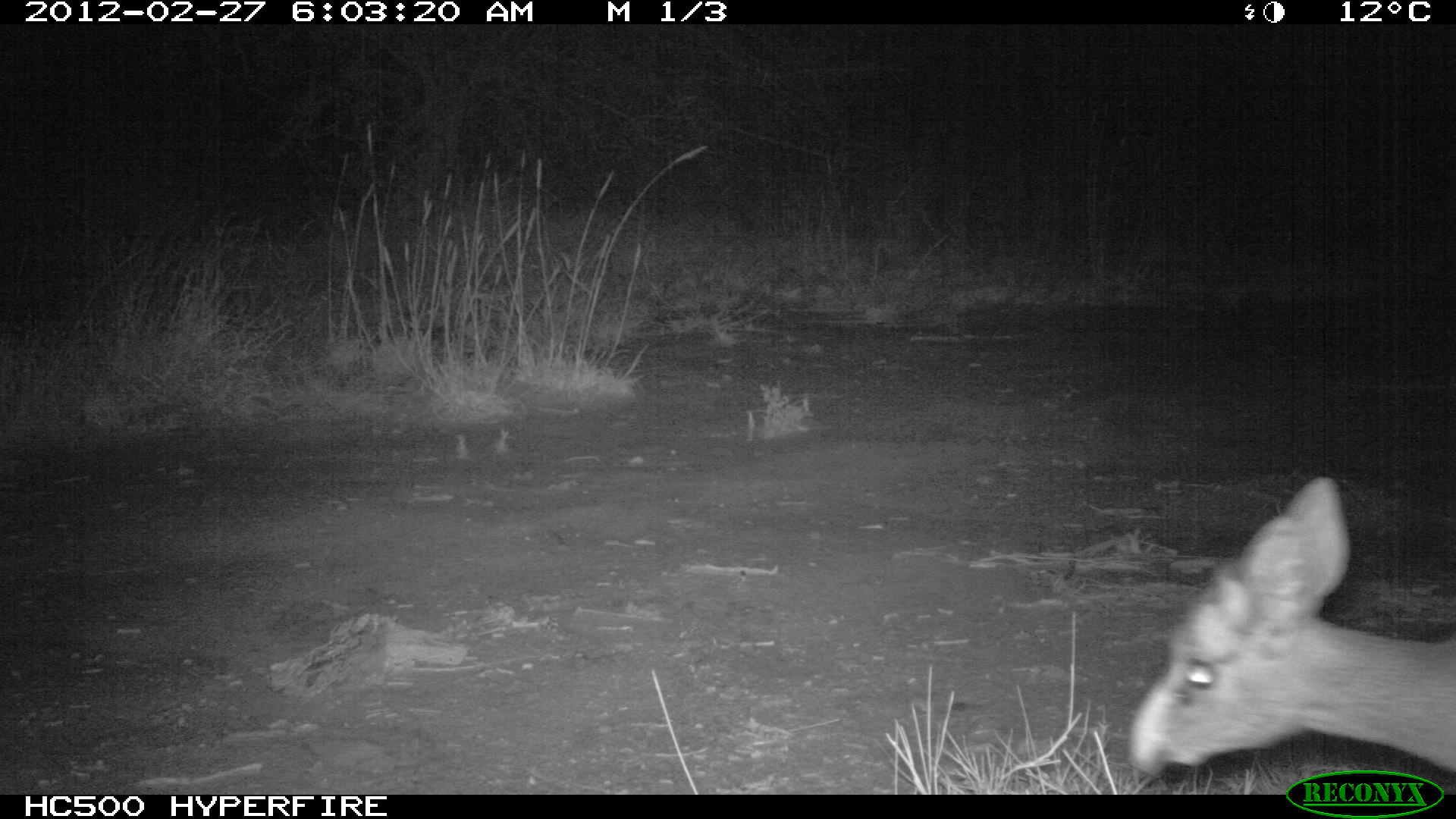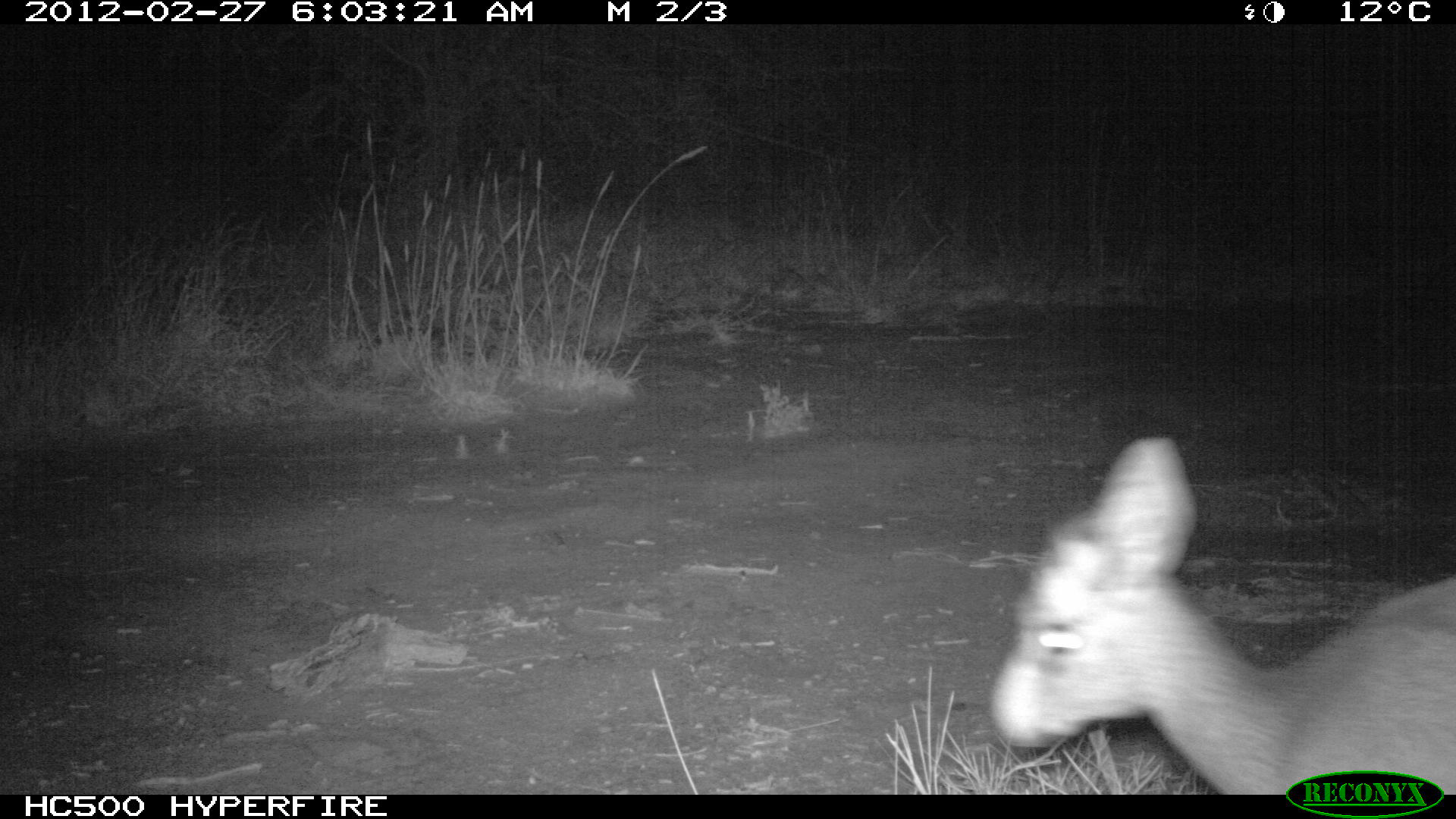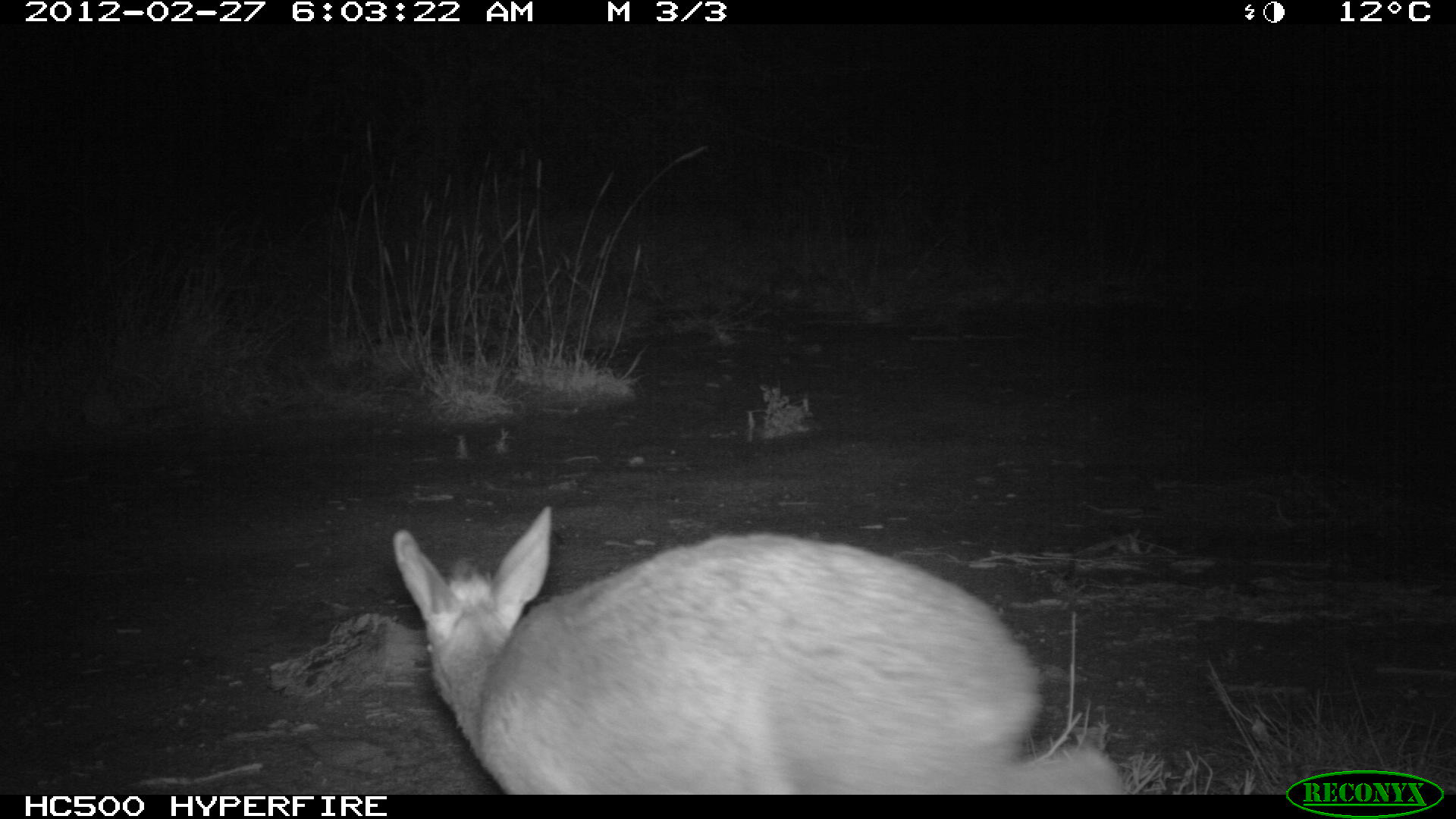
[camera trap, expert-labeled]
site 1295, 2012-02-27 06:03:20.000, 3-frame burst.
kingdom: Animalia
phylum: Chordata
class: Mammalia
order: Artiodactyla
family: Bovidae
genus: Madoqua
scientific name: Madoqua guentheri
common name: günther's dik-dik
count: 1